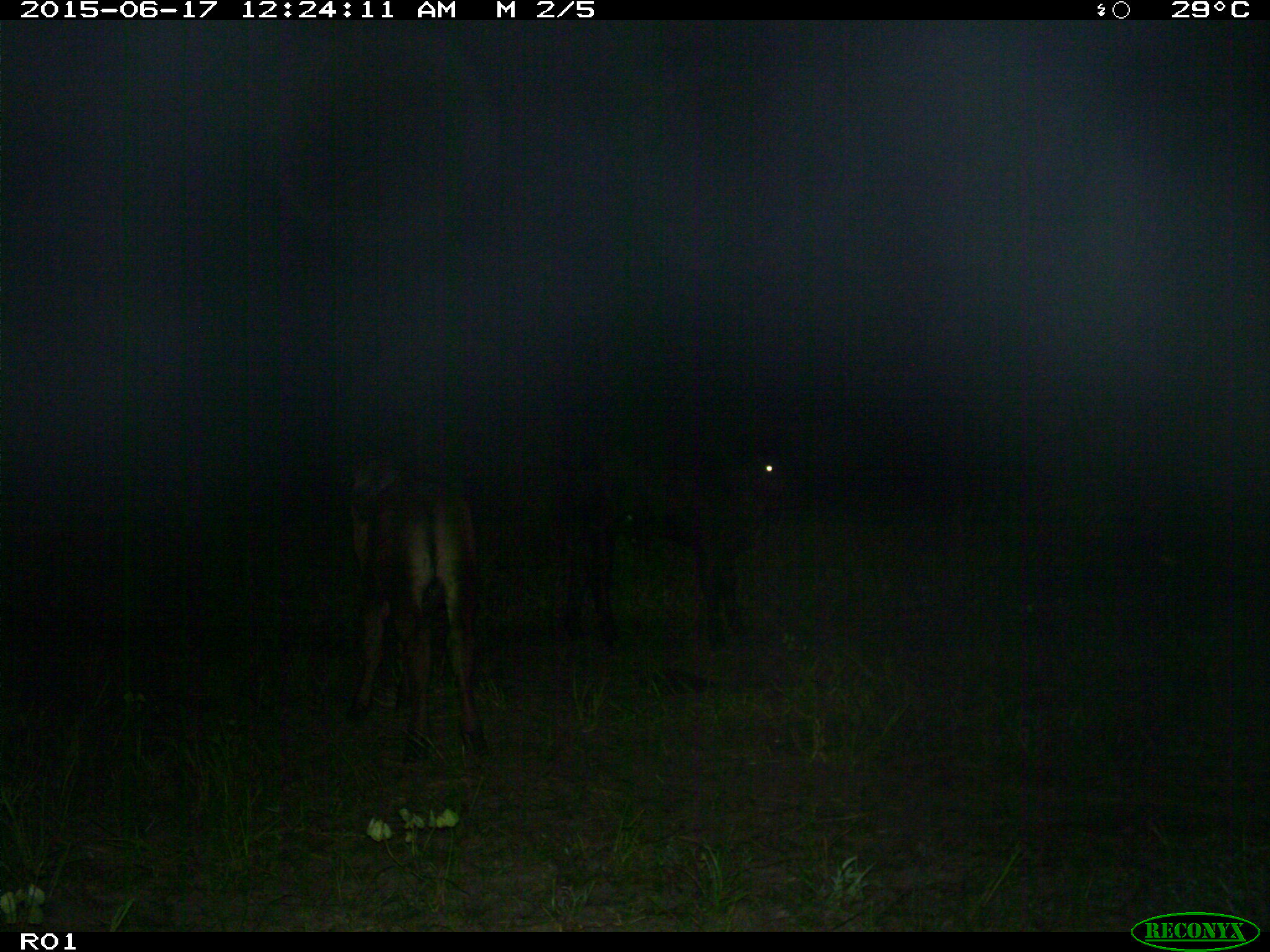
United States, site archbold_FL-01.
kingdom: Animalia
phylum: Chordata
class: Mammalia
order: Artiodactyla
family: Bovidae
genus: Bos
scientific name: Bos taurus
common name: domestic cow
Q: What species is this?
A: Bos taurus (domestic cow).